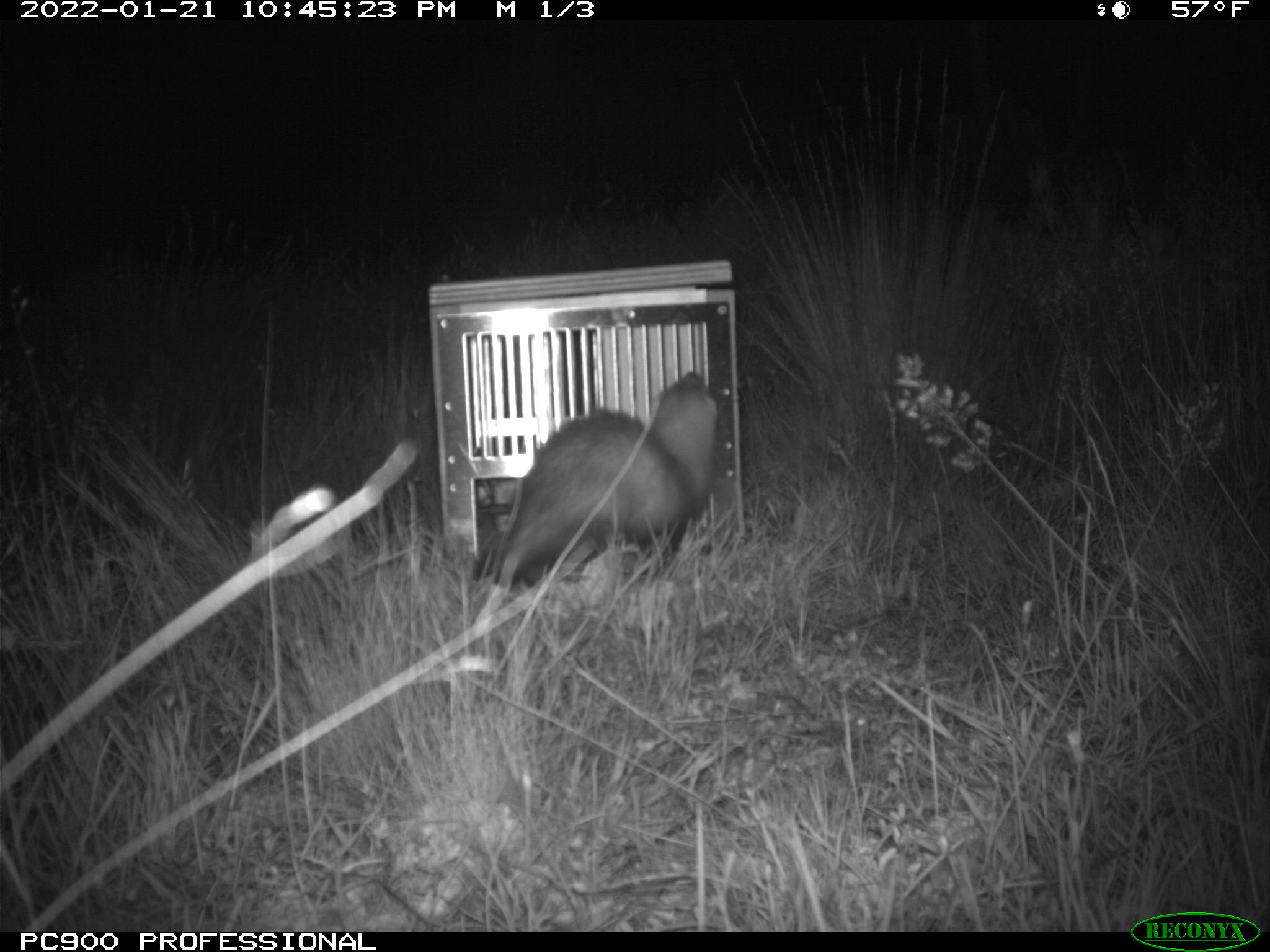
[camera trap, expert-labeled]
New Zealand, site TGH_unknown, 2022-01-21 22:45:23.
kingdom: Animalia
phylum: Chordata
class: Mammalia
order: Carnivora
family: Mustelidae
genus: Mustela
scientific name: Mustela furo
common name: ferret